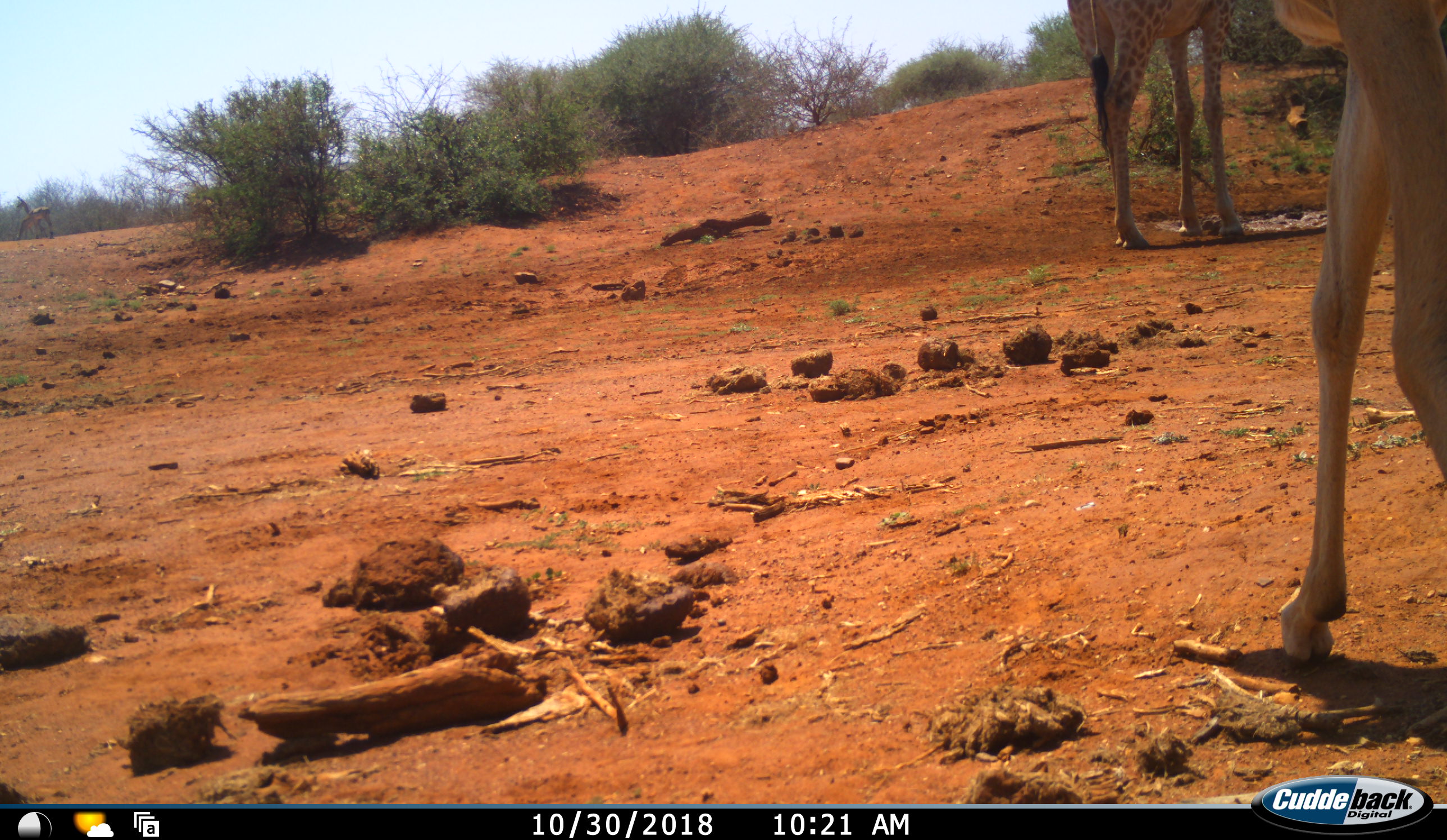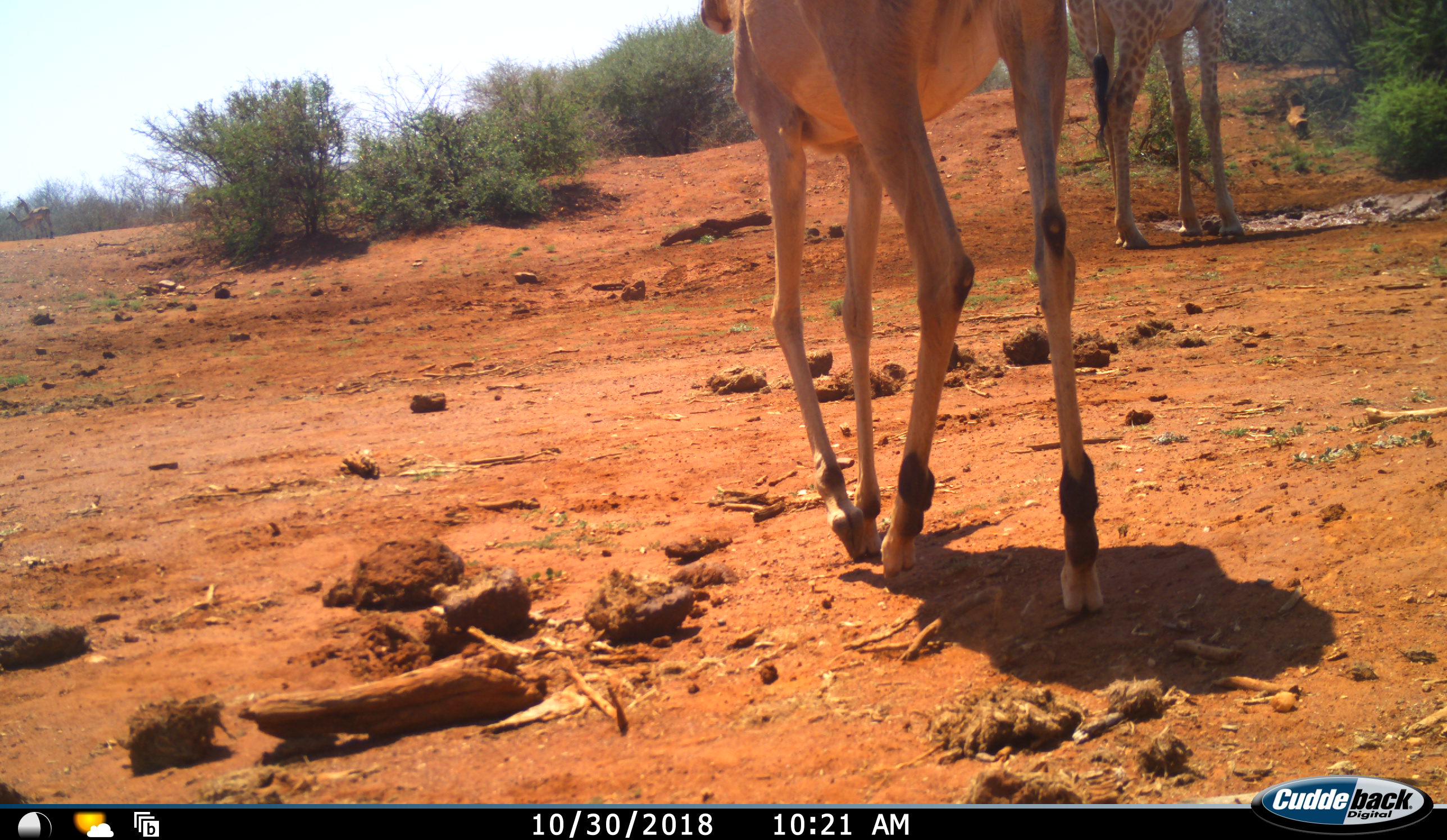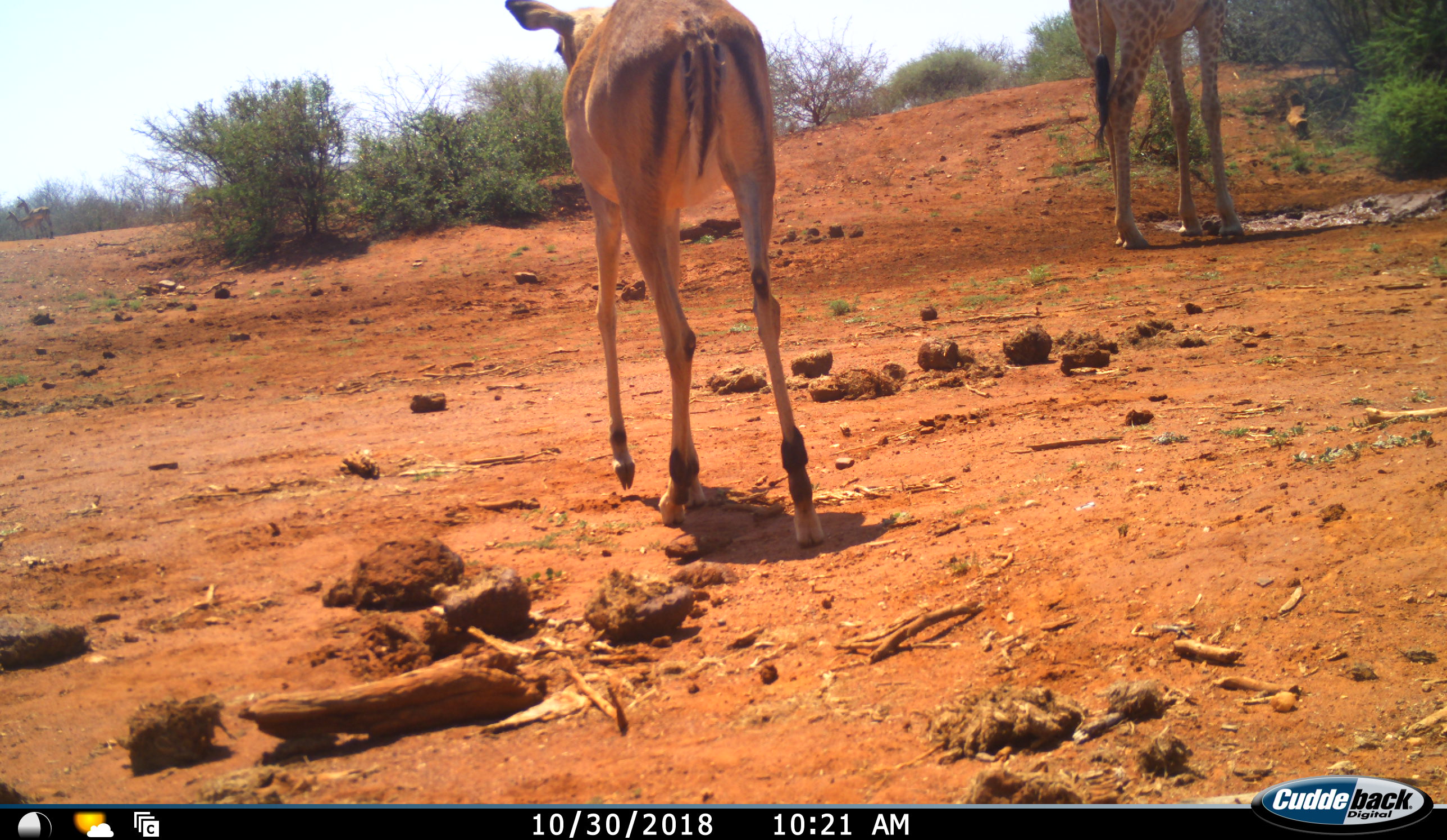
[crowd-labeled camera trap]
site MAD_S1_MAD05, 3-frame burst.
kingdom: Animalia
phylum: Chordata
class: Mammalia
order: Artiodactyla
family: Giraffidae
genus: Giraffa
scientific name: Giraffa camelopardalis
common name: giraffe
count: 1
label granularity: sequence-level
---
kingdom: Animalia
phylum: Chordata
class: Mammalia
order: Artiodactyla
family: Bovidae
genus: Aepyceros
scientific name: Aepyceros melampus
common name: impala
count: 1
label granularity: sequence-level